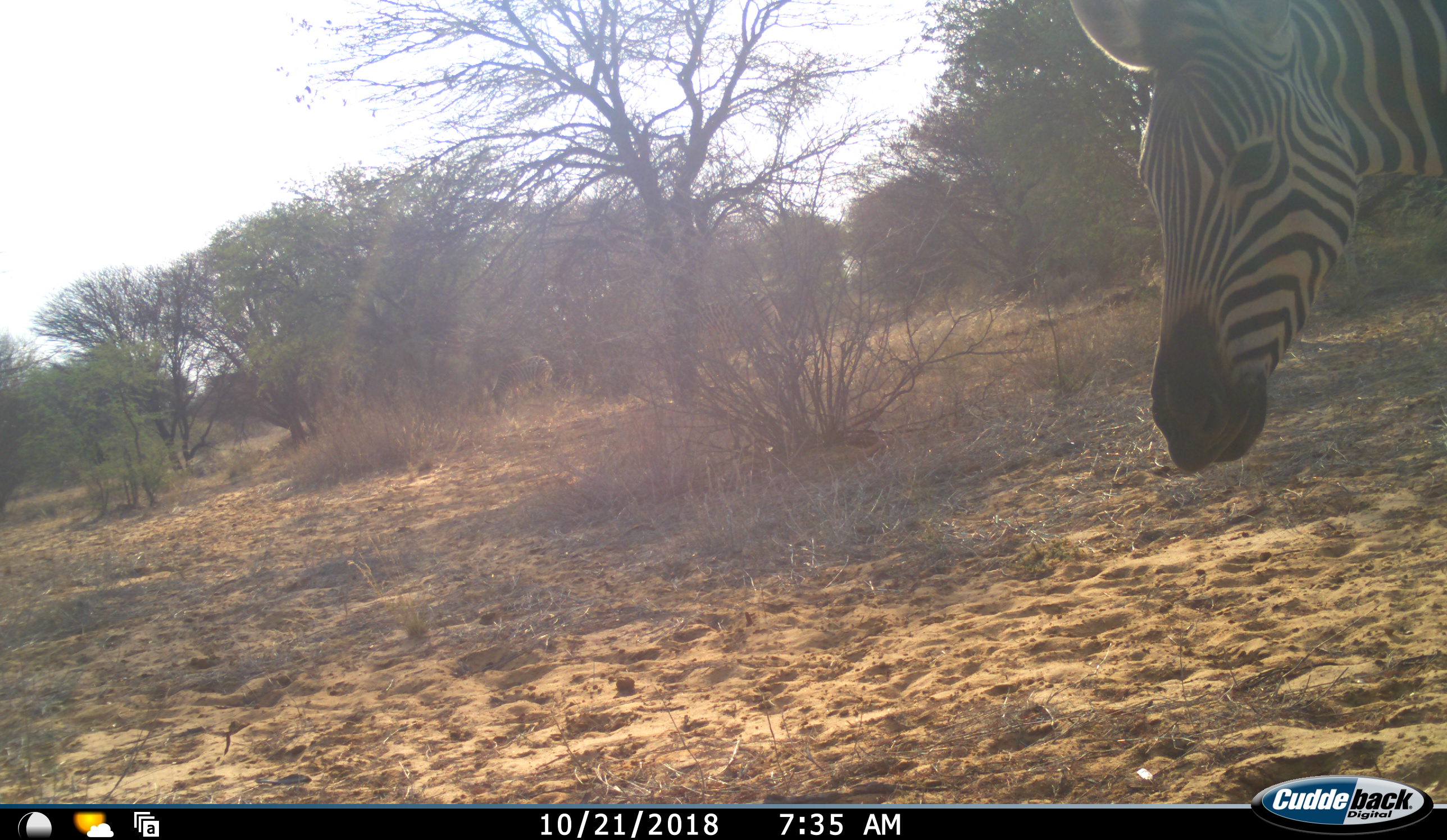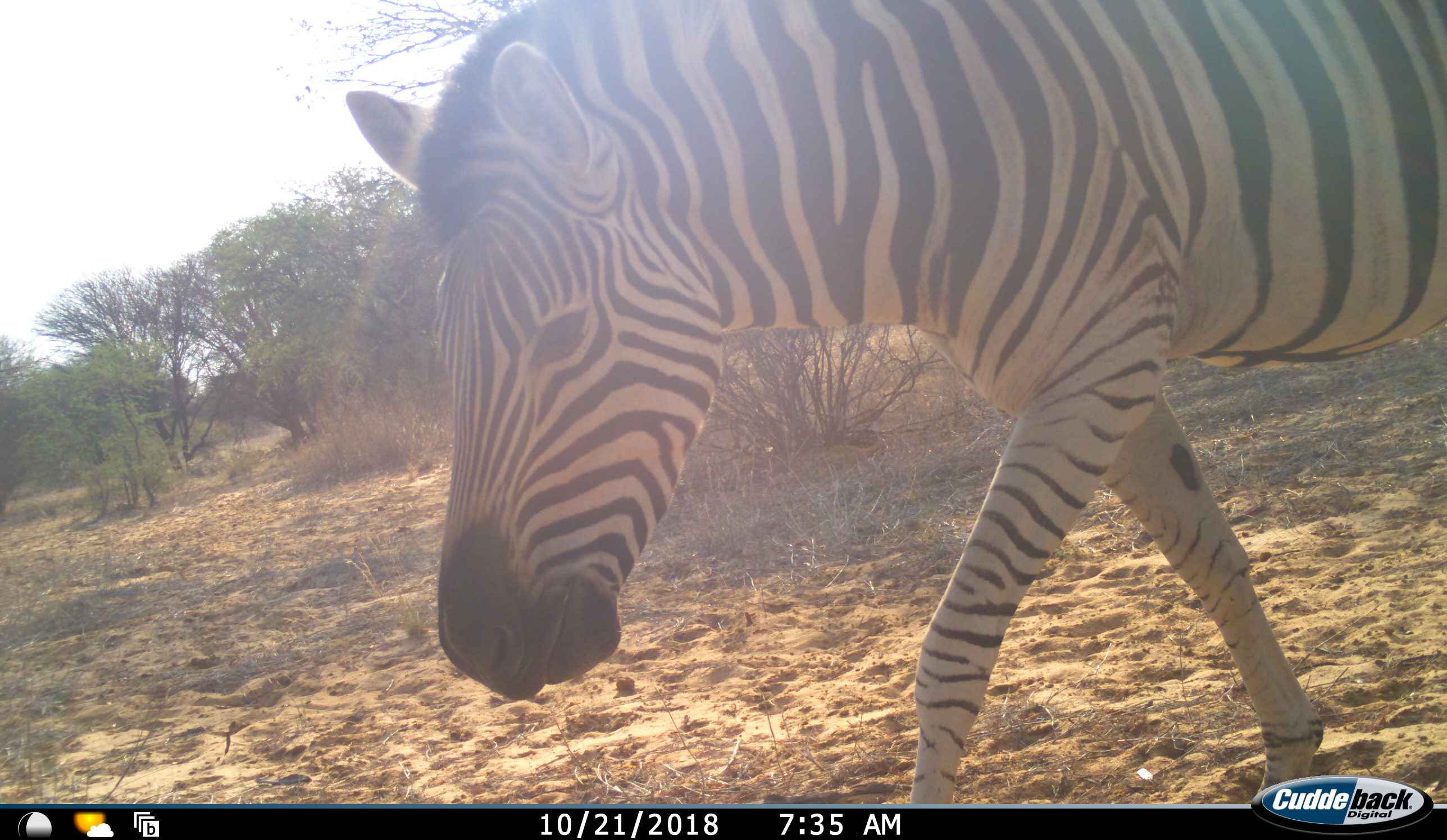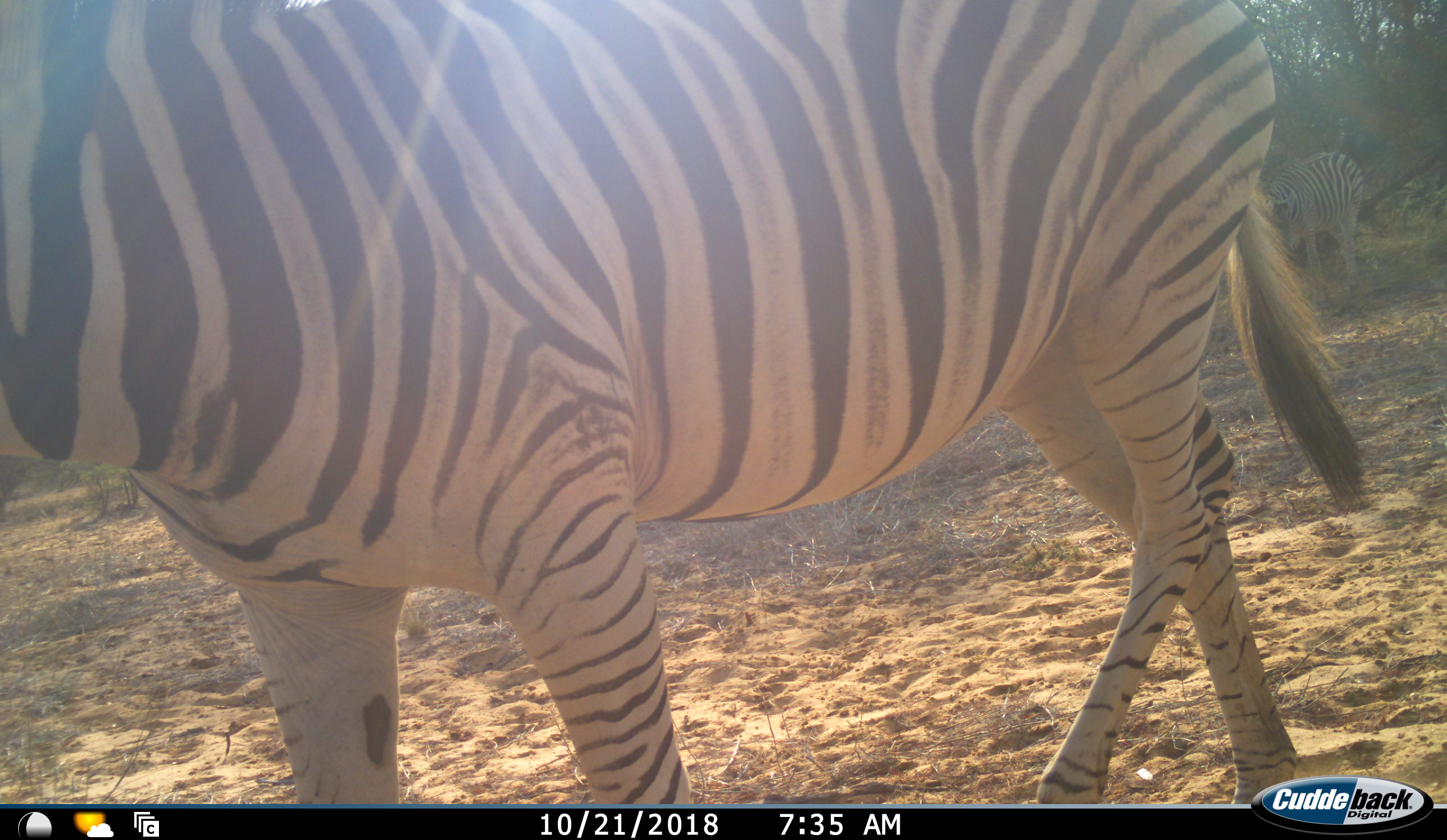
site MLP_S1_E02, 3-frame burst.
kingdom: Animalia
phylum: Chordata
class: Mammalia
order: Perissodactyla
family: Equidae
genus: Equus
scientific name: Equus quagga burchellii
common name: burchell's zebra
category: zebraburchells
Zebraburchells (burchell's zebra) (Equus quagga burchellii), count 1. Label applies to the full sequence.